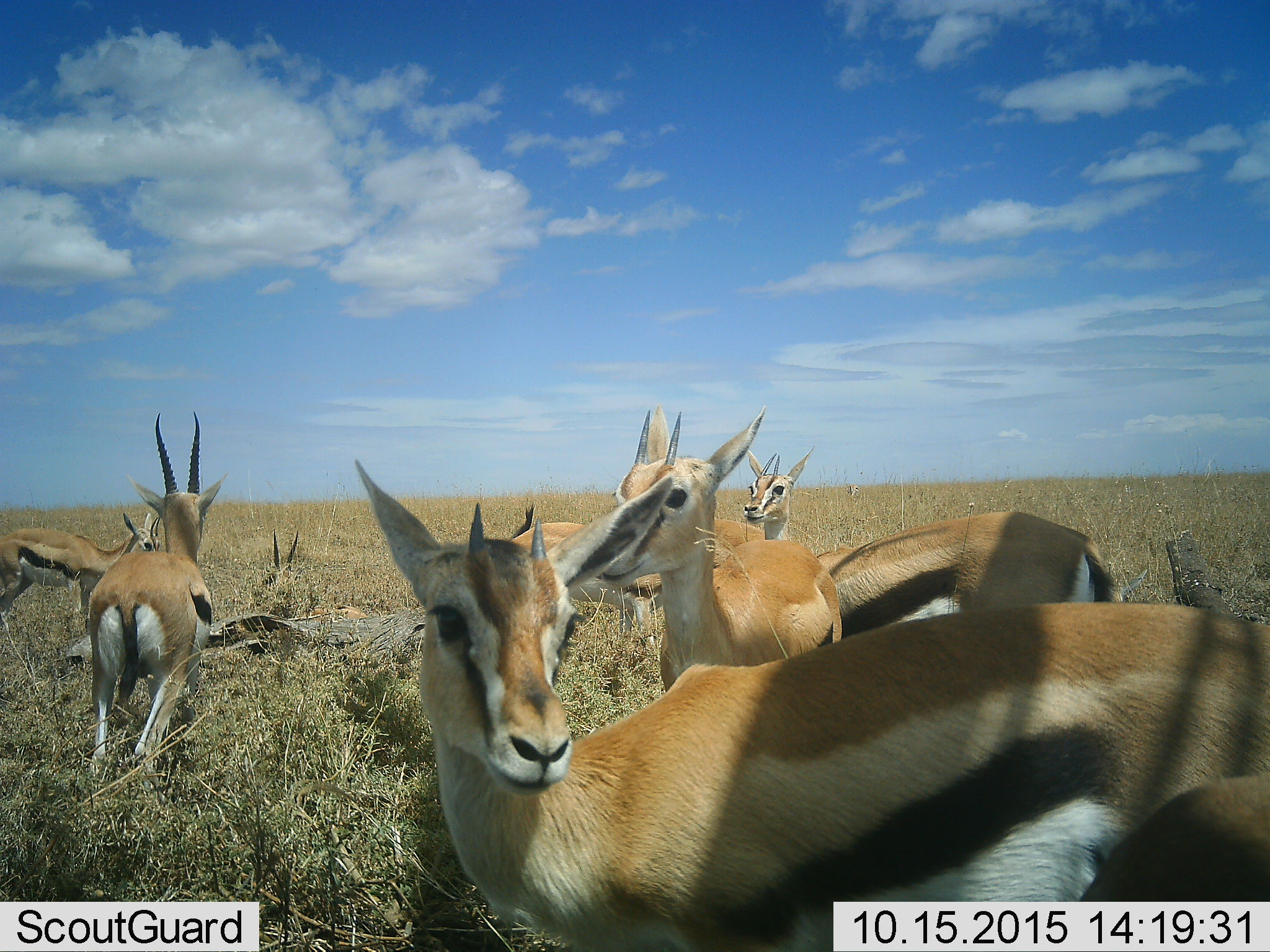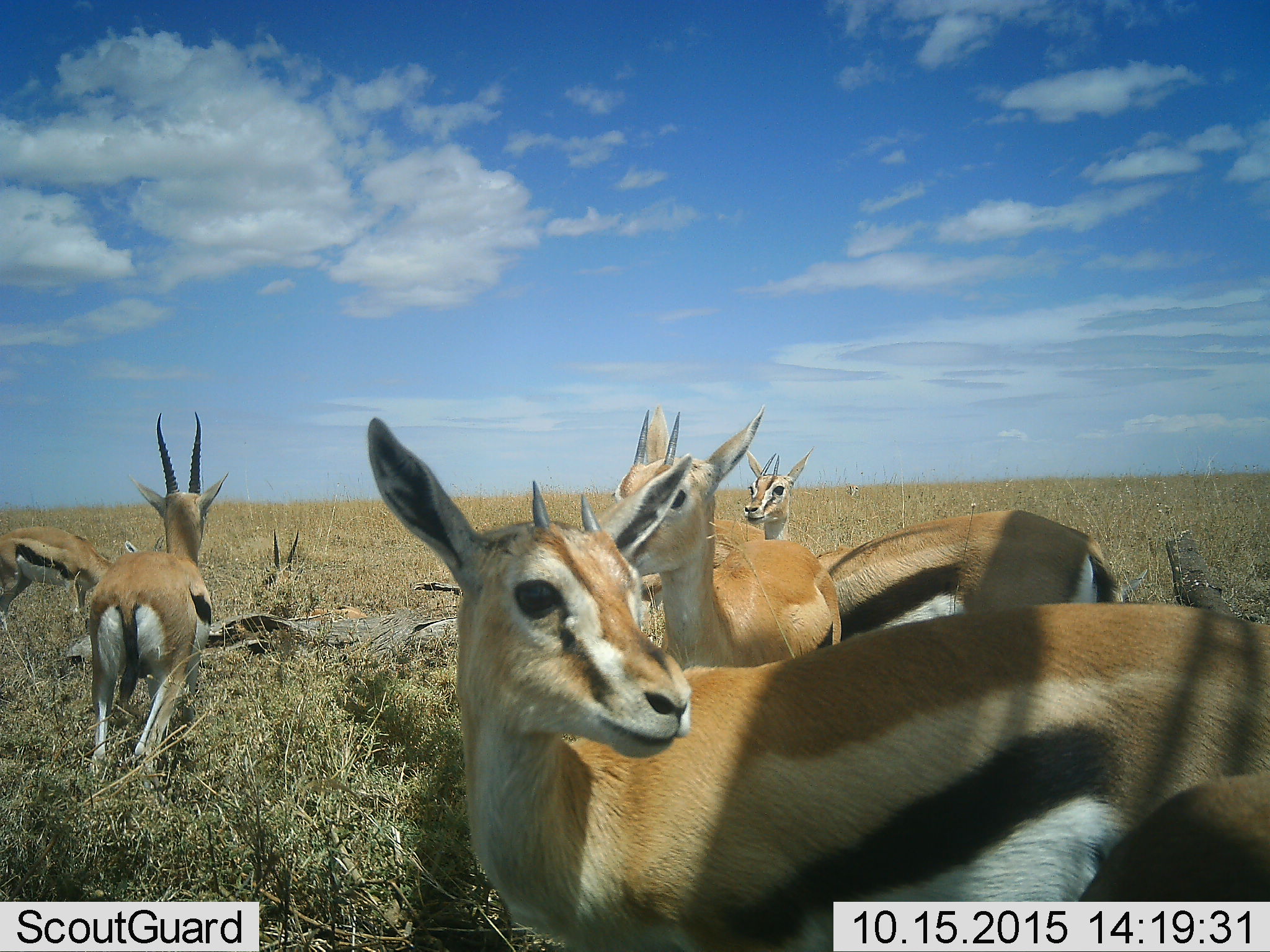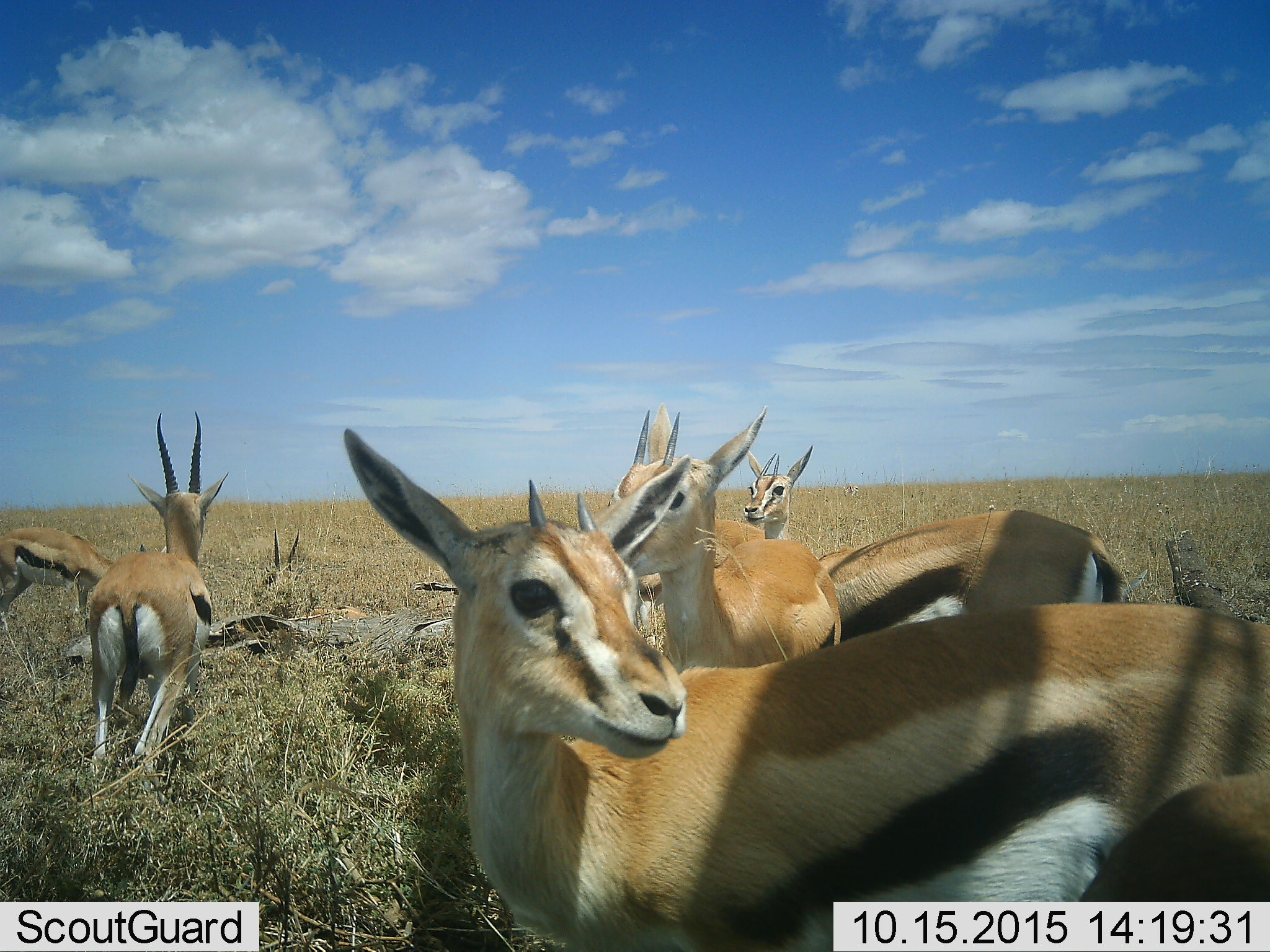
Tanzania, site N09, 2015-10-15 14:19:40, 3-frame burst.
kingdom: Animalia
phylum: Chordata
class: Mammalia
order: Artiodactyla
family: Bovidae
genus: Eudorcas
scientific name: Eudorcas thomsonii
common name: thomson's gazelle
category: gazellethomsons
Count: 8.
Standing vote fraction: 90%.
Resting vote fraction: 50%.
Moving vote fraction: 20%.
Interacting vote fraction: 20%.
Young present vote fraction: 10%.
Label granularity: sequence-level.